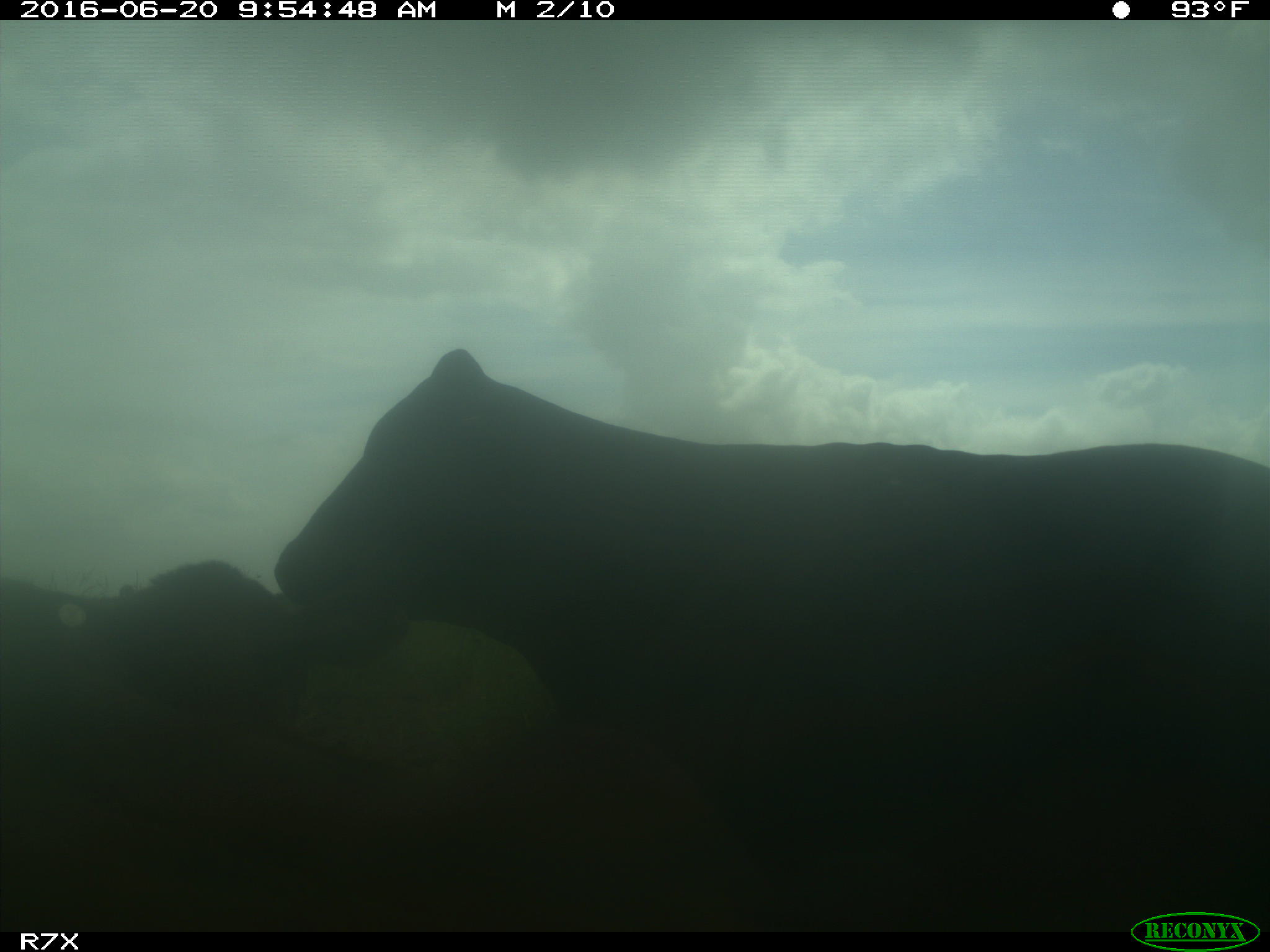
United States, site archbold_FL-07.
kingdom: Animalia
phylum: Chordata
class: Mammalia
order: Artiodactyla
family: Bovidae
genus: Bos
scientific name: Bos taurus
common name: domestic cow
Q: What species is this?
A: Bos taurus (domestic cow).